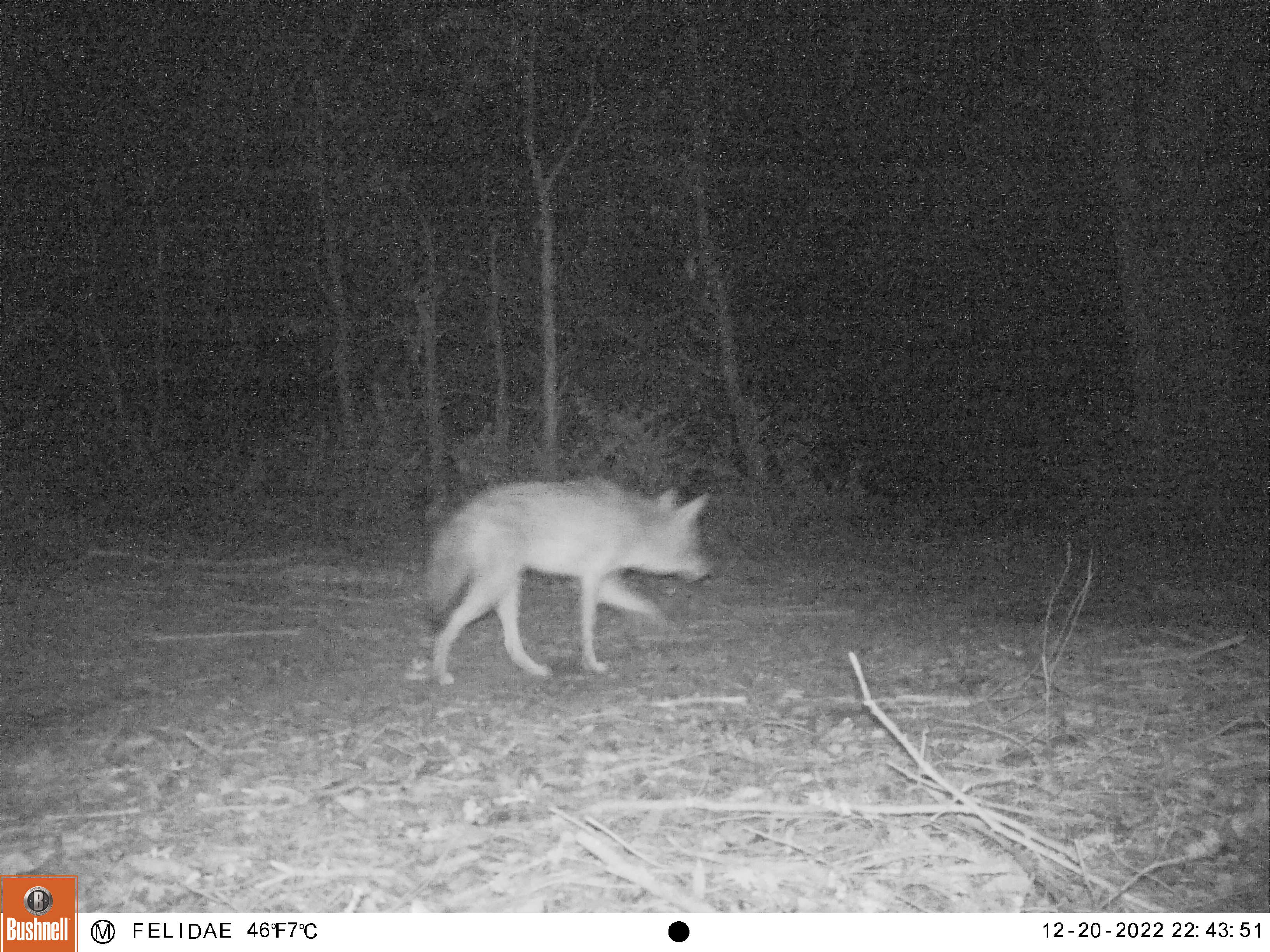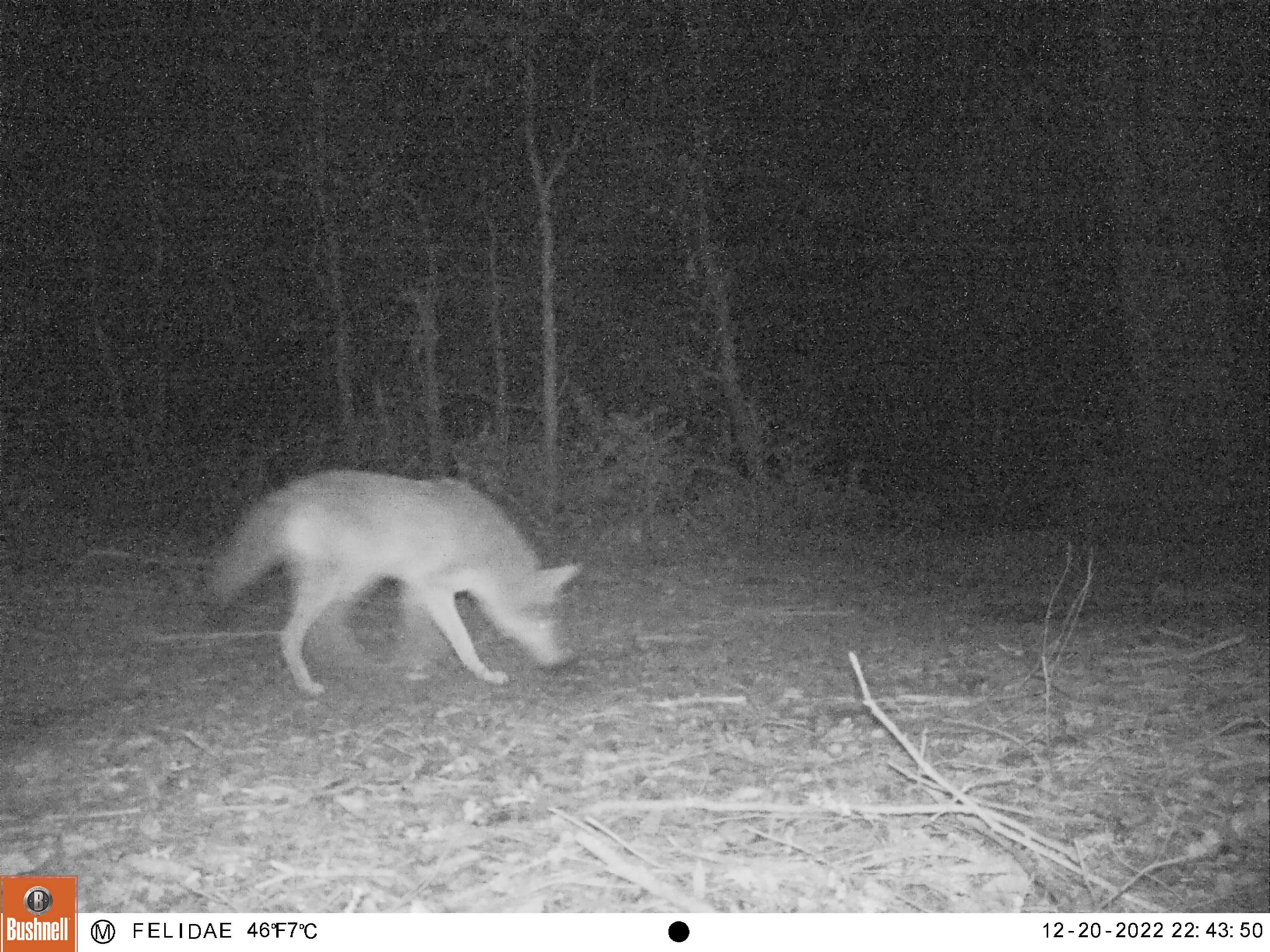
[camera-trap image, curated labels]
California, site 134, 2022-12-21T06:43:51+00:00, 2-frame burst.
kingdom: Animalia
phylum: Chordata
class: Mammalia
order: Carnivora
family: Canidae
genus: Canis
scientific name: Canis latrans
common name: coyote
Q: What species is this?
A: Coyote (Canis latrans).